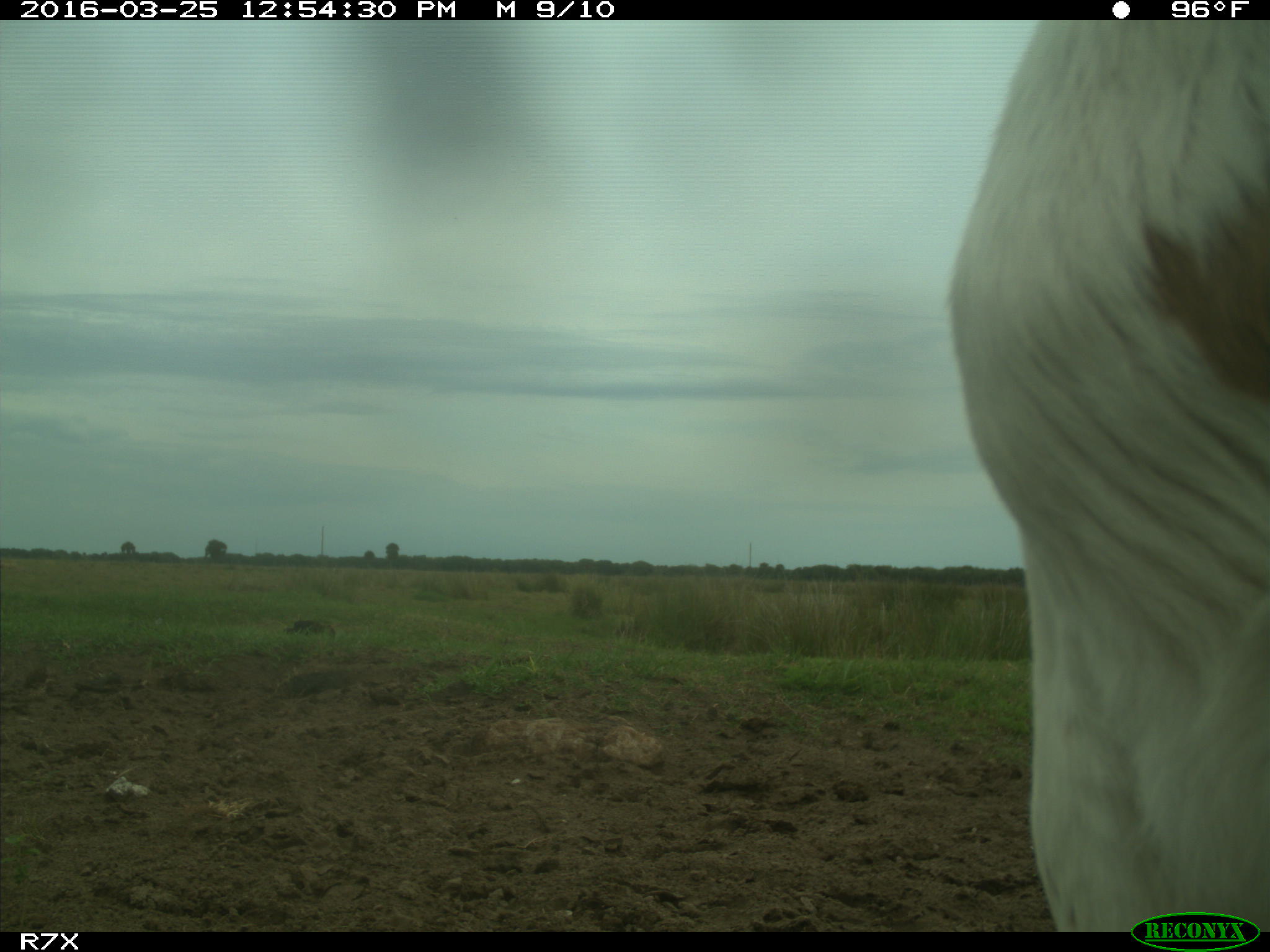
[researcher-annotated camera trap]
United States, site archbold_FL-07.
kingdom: Animalia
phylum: Chordata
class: Mammalia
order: Artiodactyla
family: Bovidae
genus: Bos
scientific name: Bos taurus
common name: domestic cow